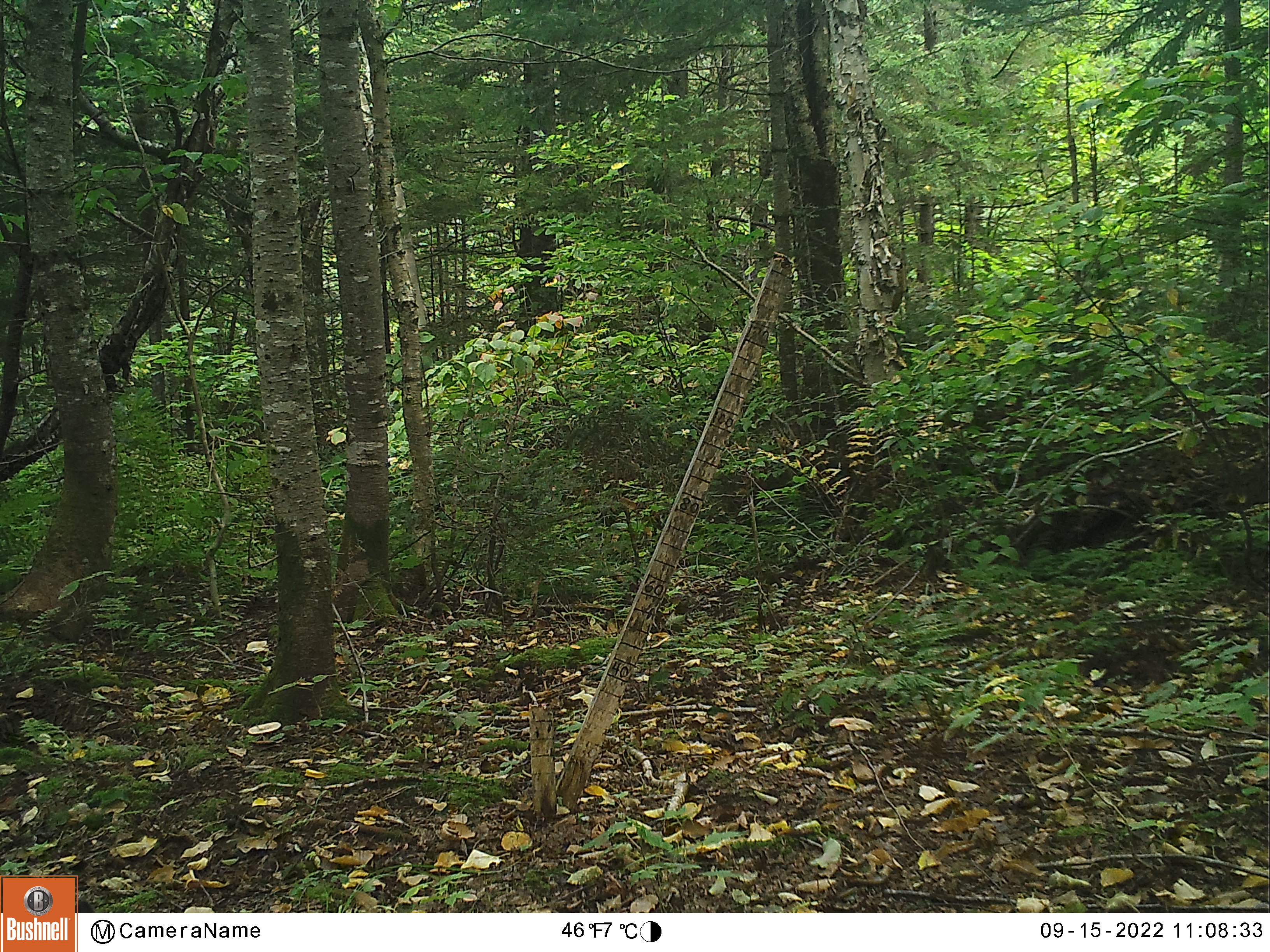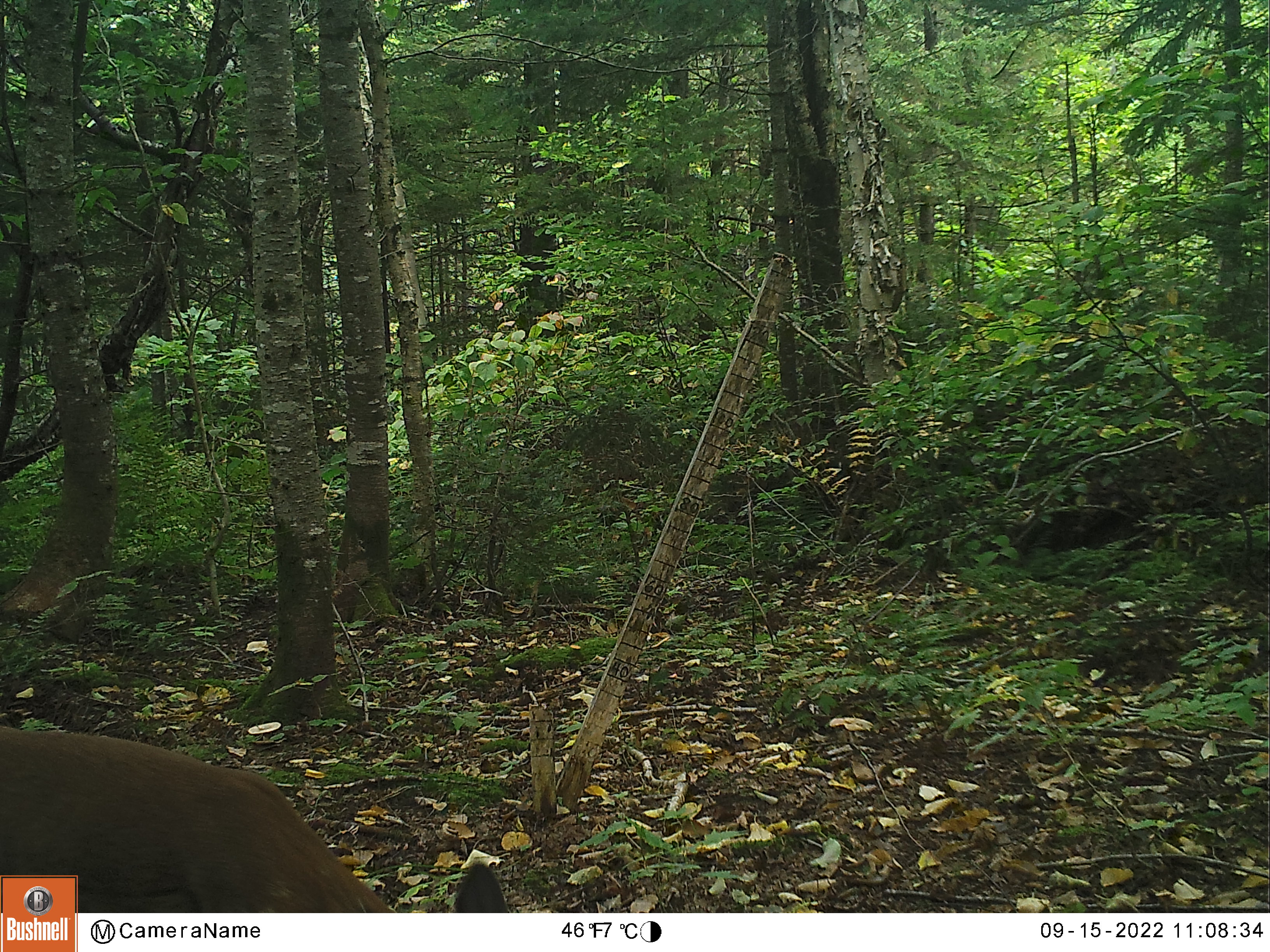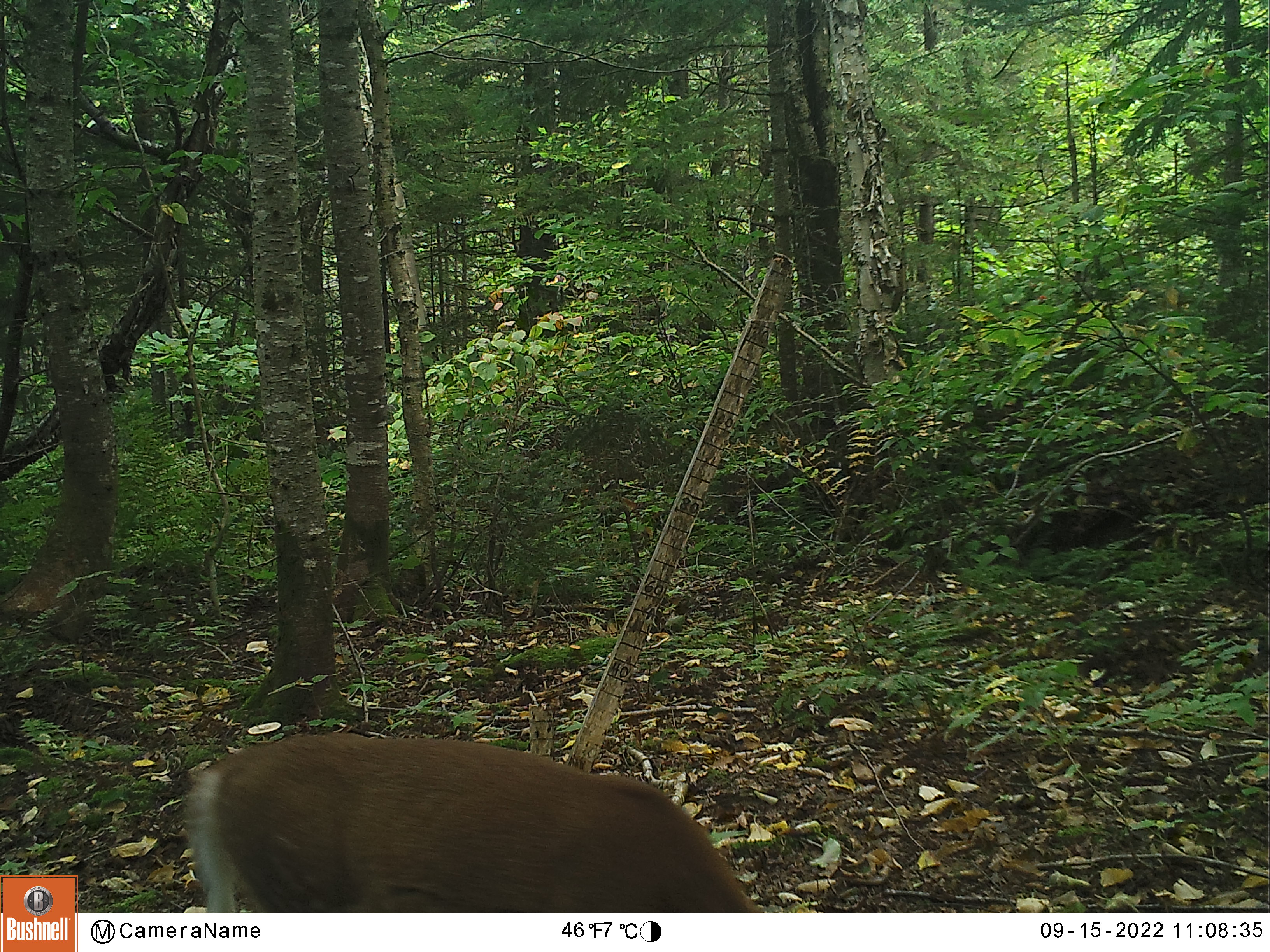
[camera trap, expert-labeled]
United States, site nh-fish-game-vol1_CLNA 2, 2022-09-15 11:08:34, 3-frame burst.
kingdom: Animalia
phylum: Chordata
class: Mammalia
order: Artiodactyla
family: Cervidae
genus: Odocoileus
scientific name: Odocoileus virginianus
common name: white-tailed deer